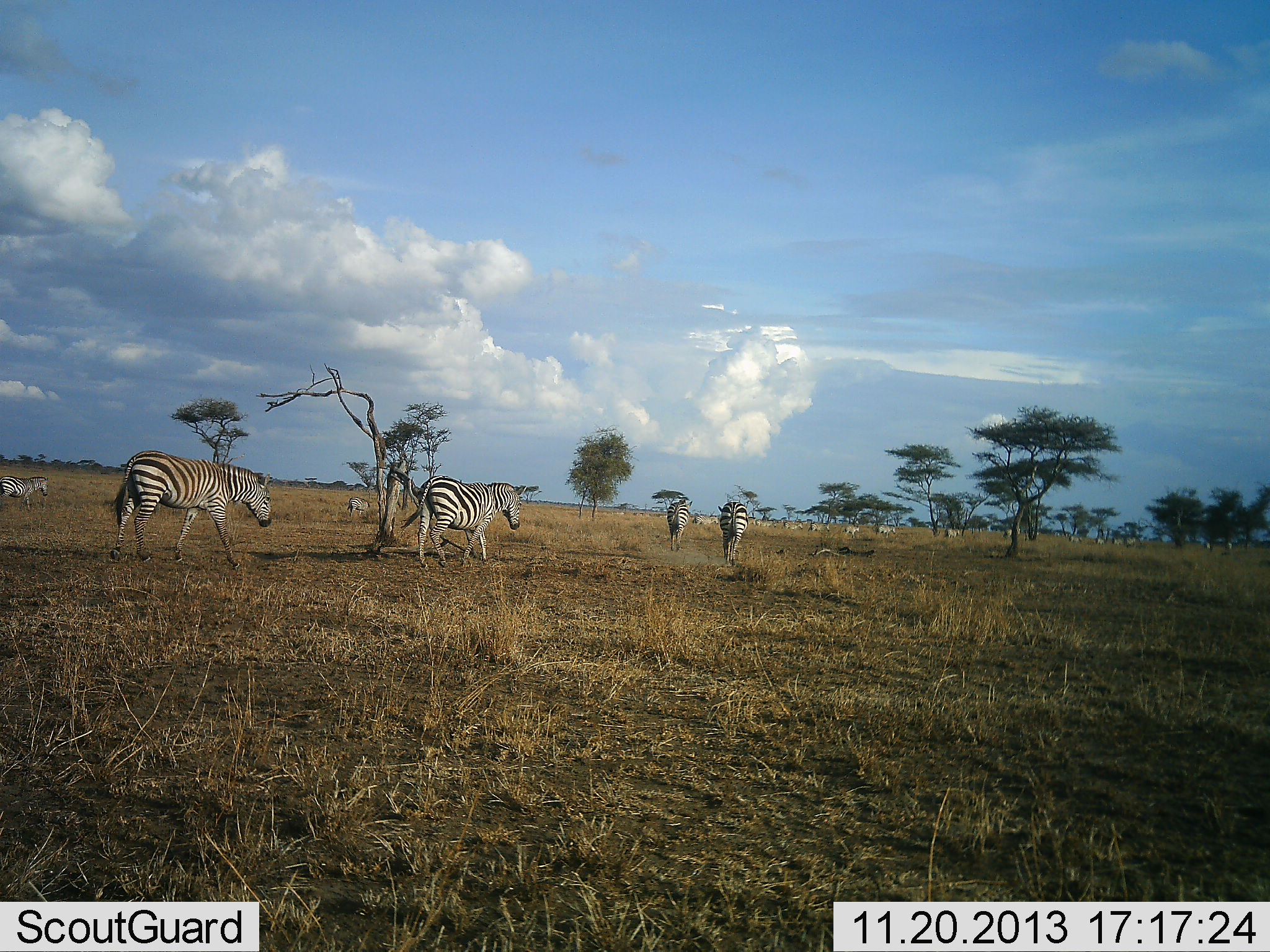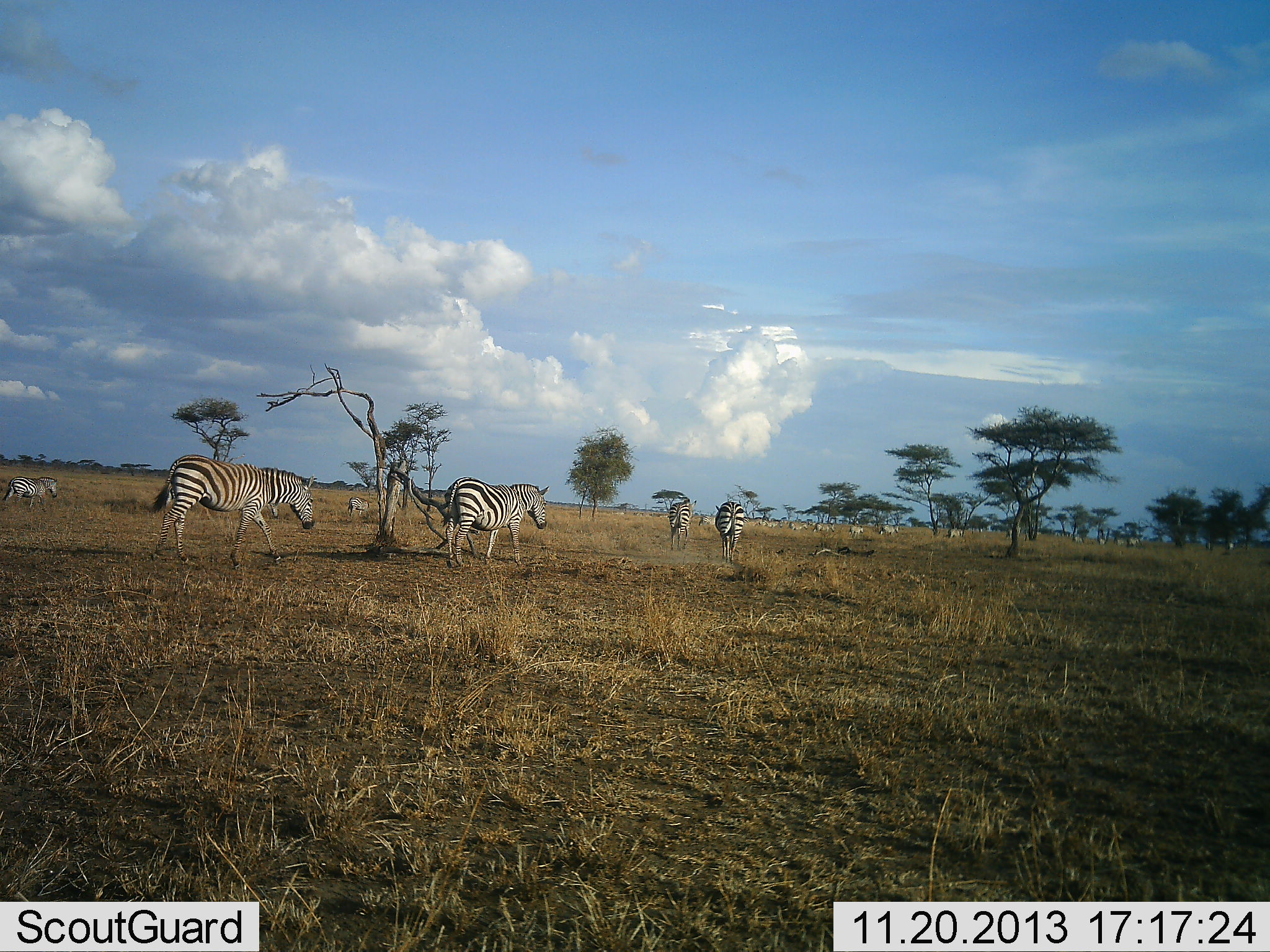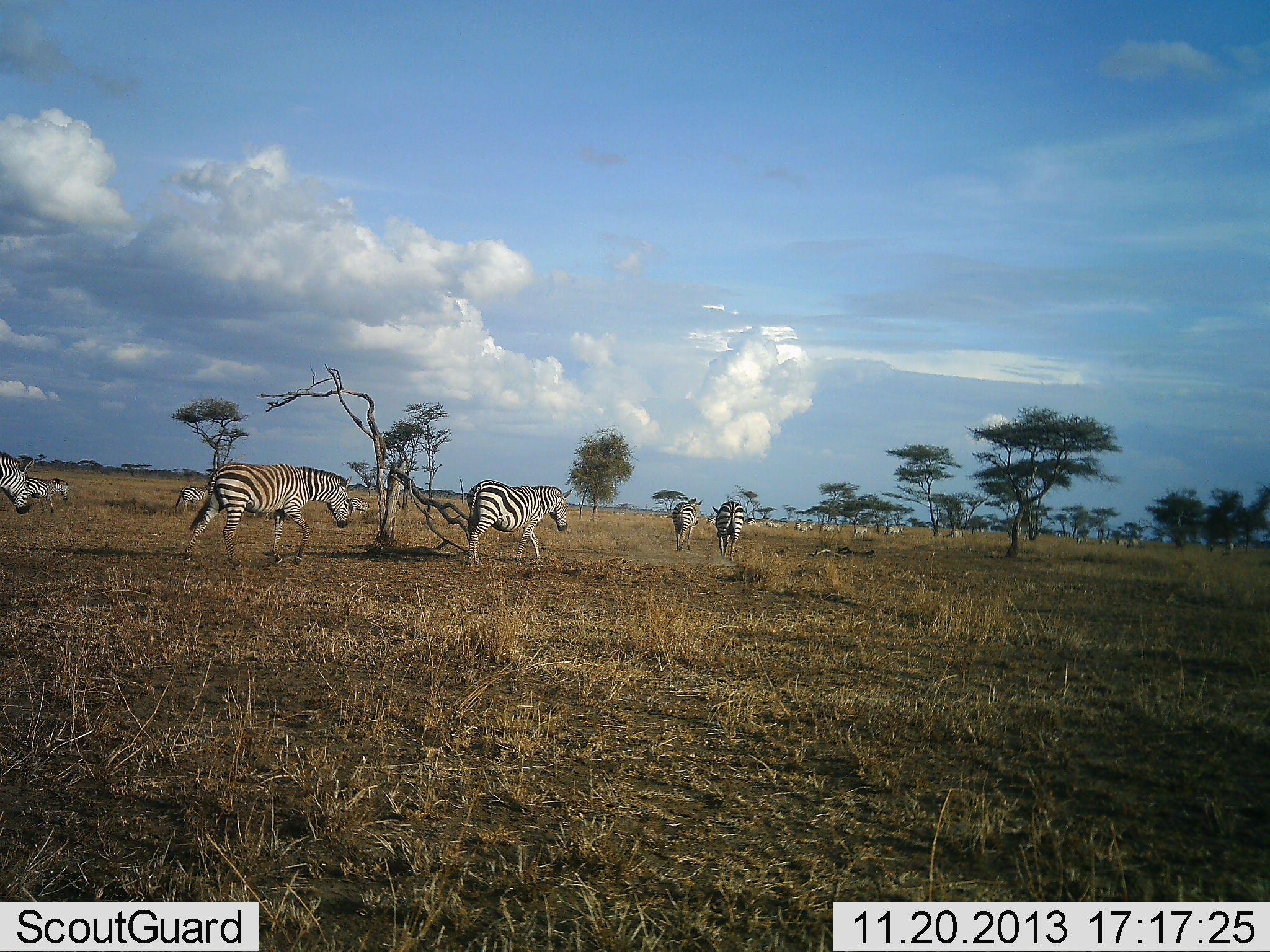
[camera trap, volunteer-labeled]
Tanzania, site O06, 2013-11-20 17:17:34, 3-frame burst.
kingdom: Animalia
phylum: Chordata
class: Mammalia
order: Perissodactyla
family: Equidae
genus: Equus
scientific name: Equus quagga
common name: plains zebra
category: zebra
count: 11-50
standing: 0%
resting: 0%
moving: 100%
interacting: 0%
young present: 0%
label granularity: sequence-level